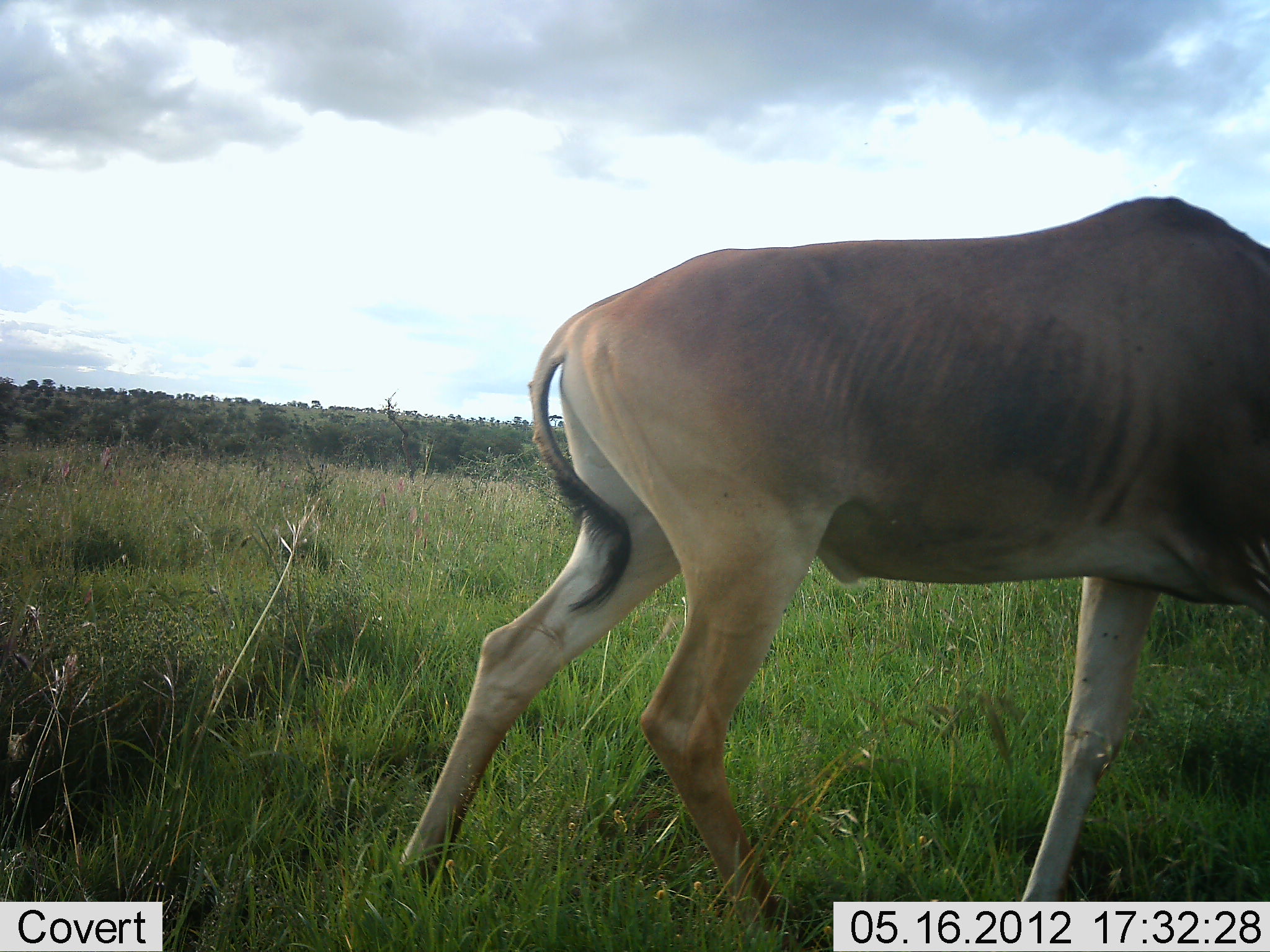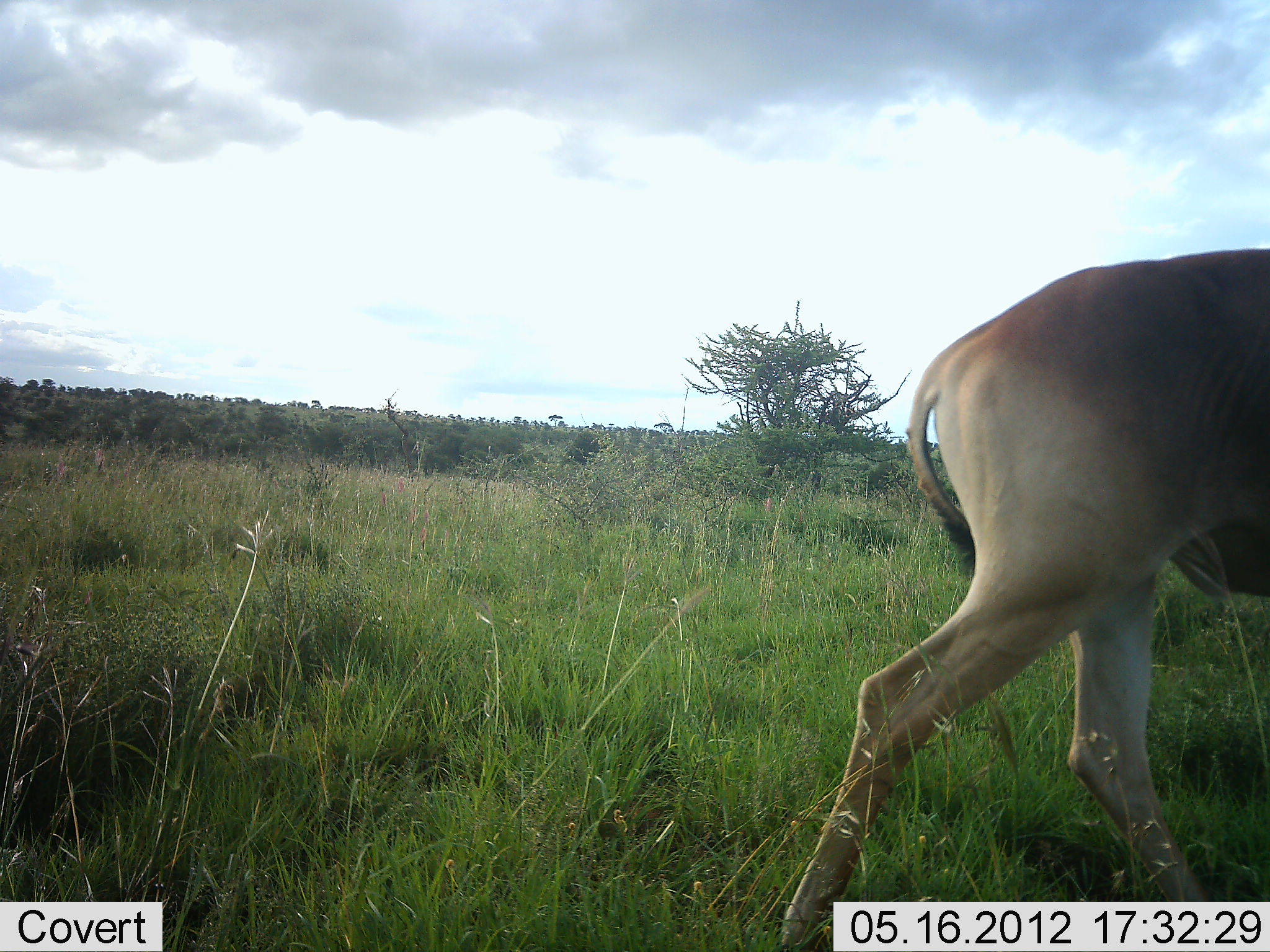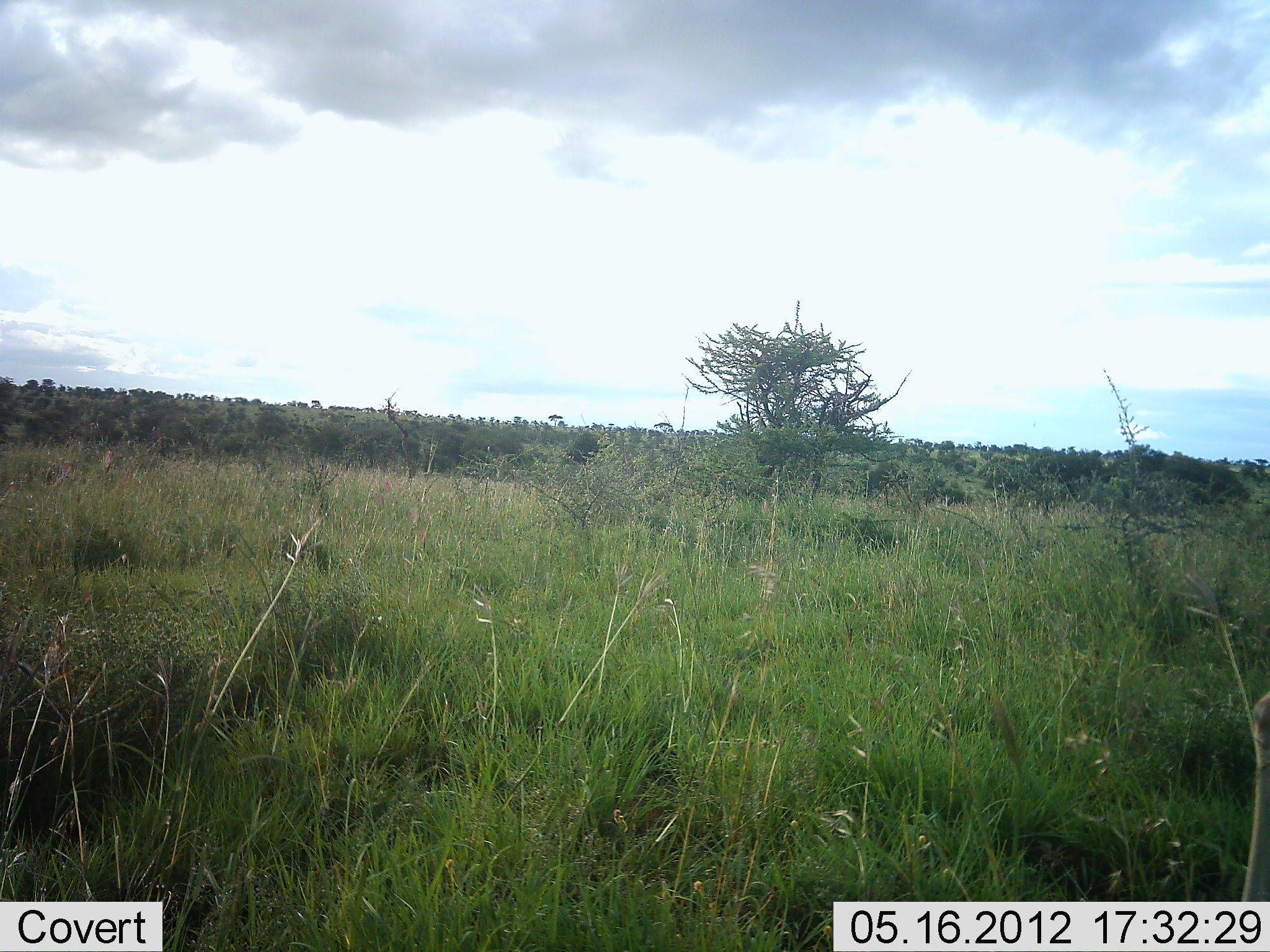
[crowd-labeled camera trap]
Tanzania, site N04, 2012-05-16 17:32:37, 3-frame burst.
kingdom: Animalia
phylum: Chordata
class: Mammalia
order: Artiodactyla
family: Bovidae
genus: Alcelaphus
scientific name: Alcelaphus buselaphus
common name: hartebeest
Hartebeest (Alcelaphus buselaphus), count 1. Behavior (volunteer vote fractions): standing 4%, resting 0%, moving 96%, interacting 0%. Young present (vote fraction): 0%. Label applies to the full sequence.